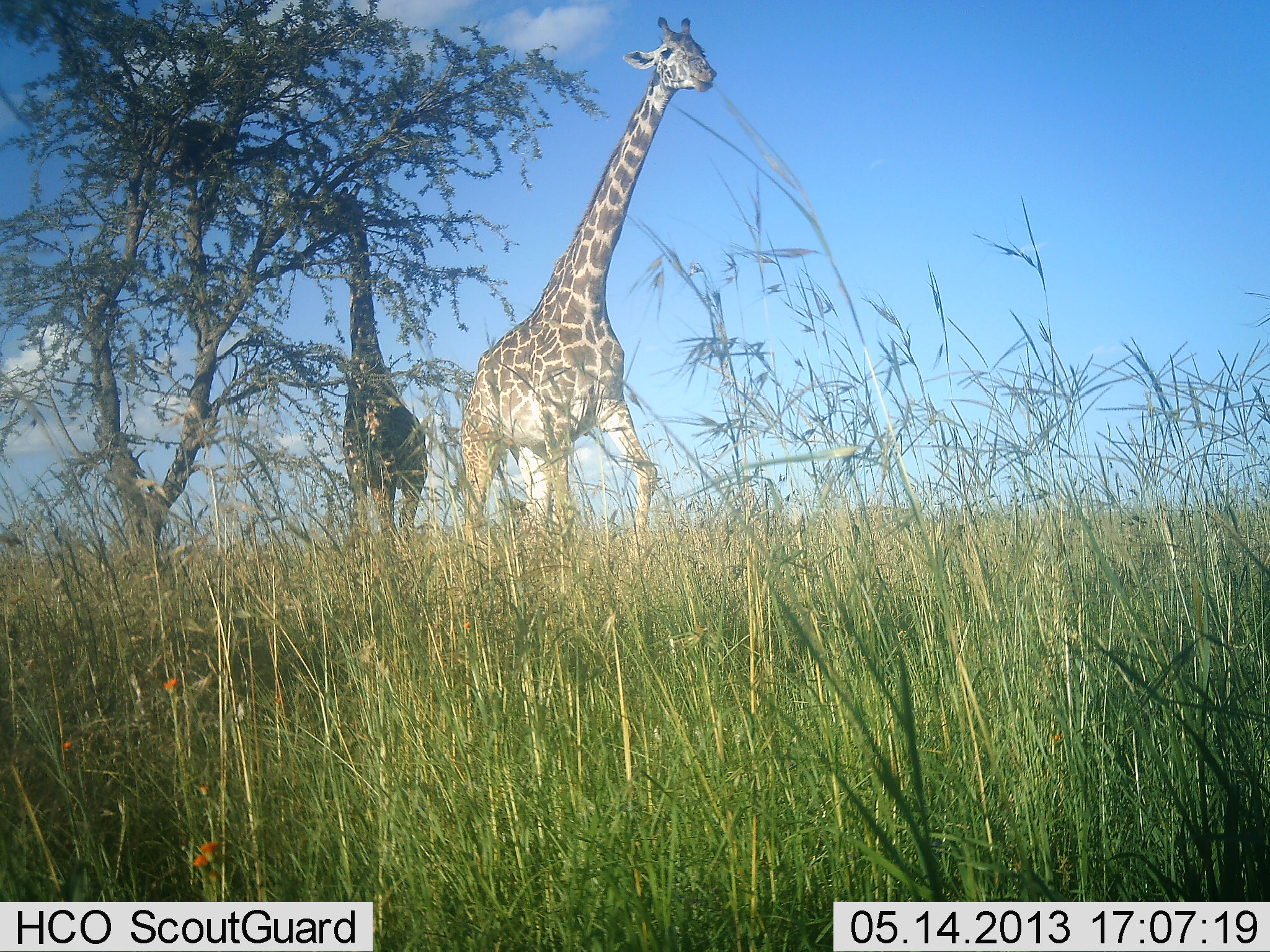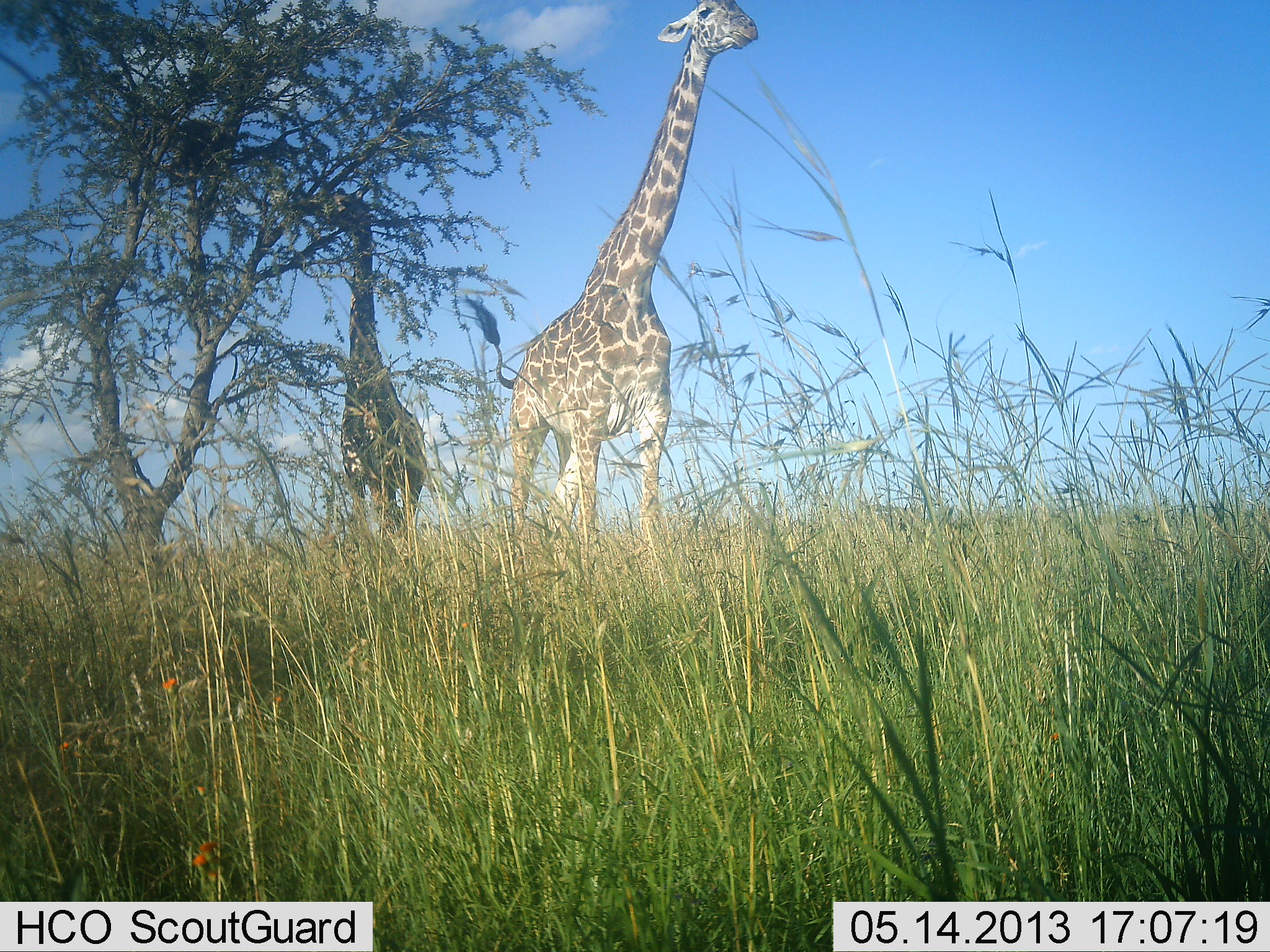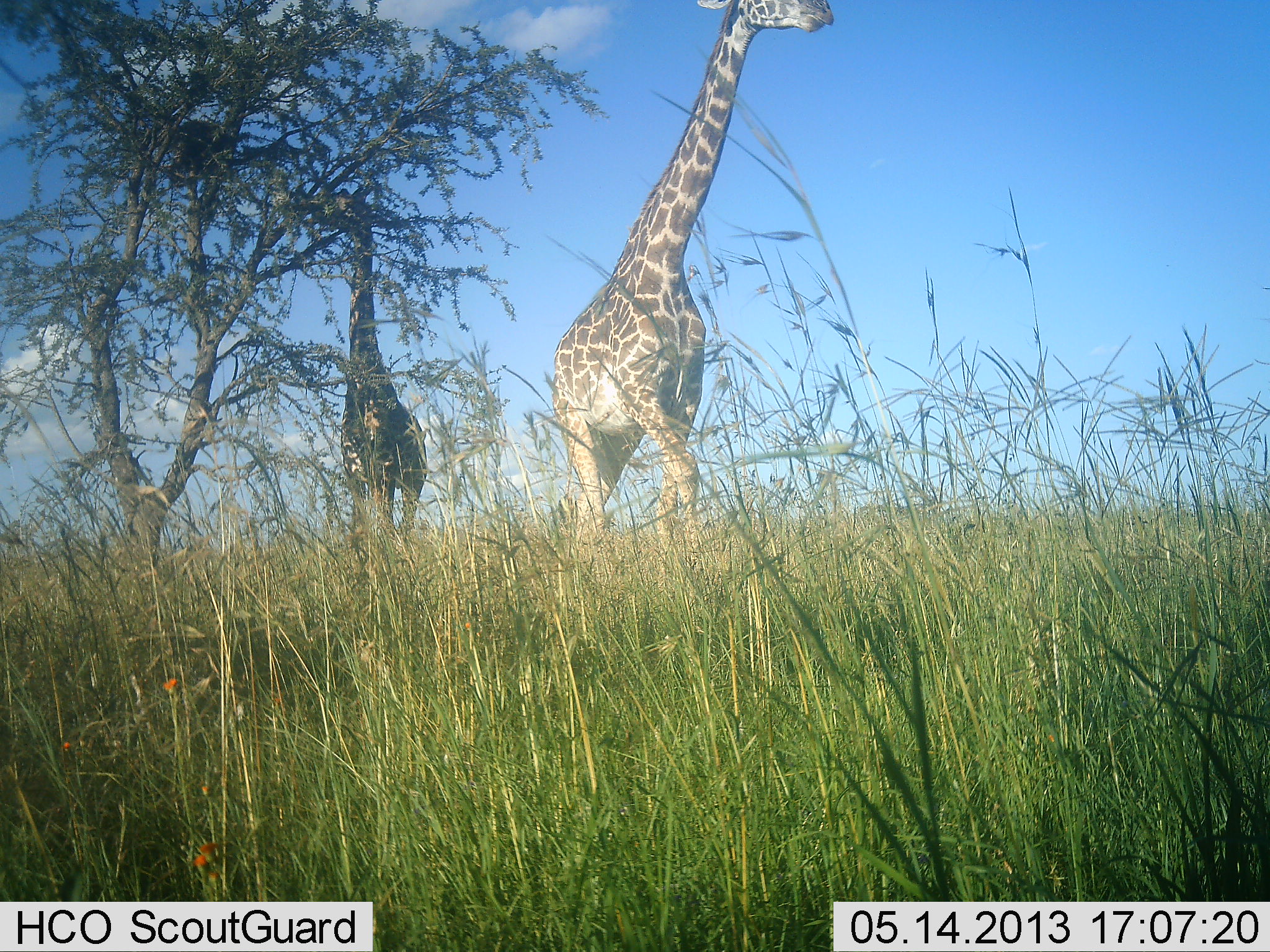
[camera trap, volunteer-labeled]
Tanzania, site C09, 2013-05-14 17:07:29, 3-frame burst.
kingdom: Animalia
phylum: Chordata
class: Mammalia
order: Artiodactyla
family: Giraffidae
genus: Giraffa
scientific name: Giraffa camelopardalis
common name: giraffe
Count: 2.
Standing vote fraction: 40%.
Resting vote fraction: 0%.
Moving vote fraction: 50%.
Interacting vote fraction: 0%.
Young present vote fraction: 0%.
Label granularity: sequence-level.